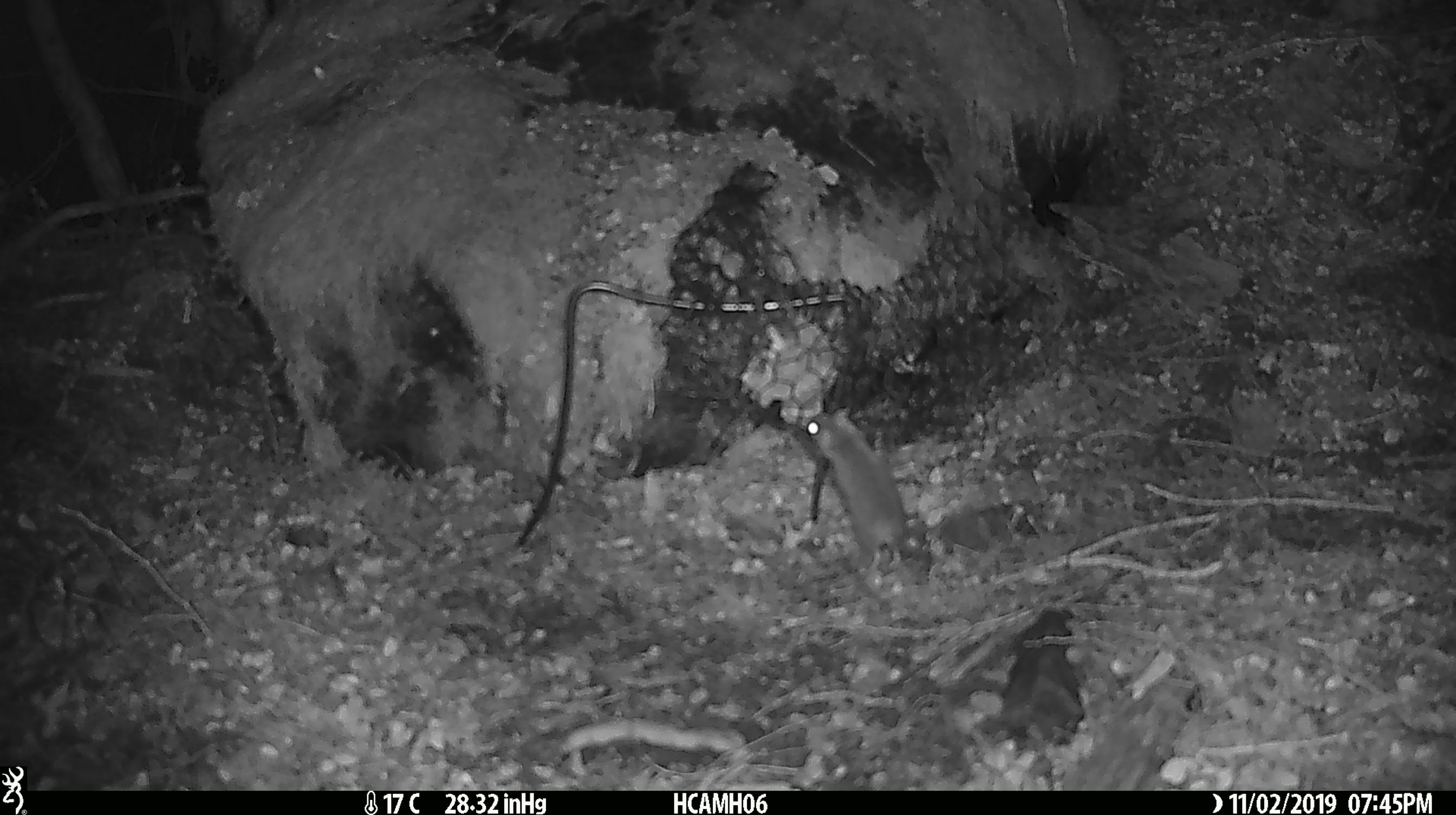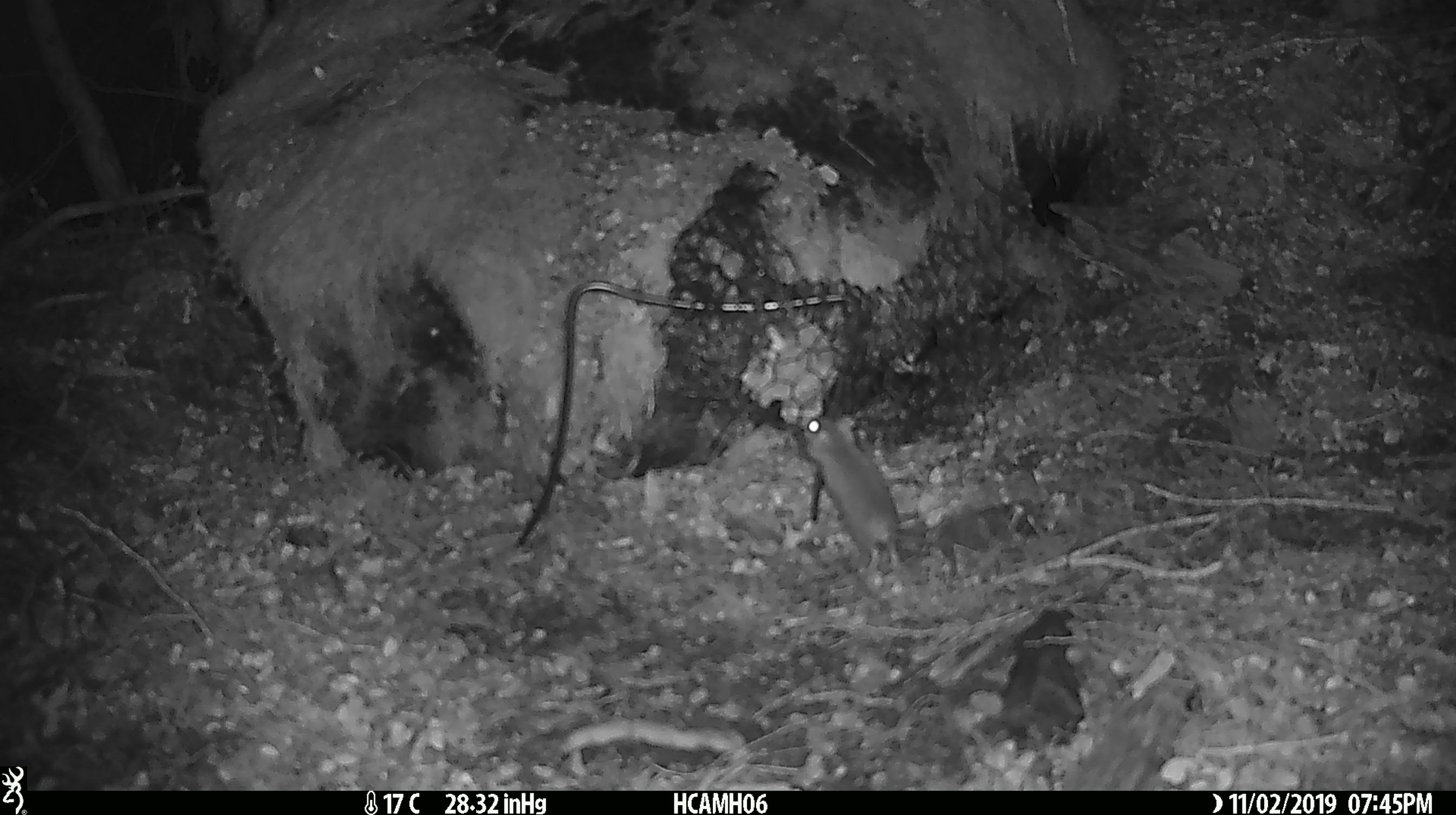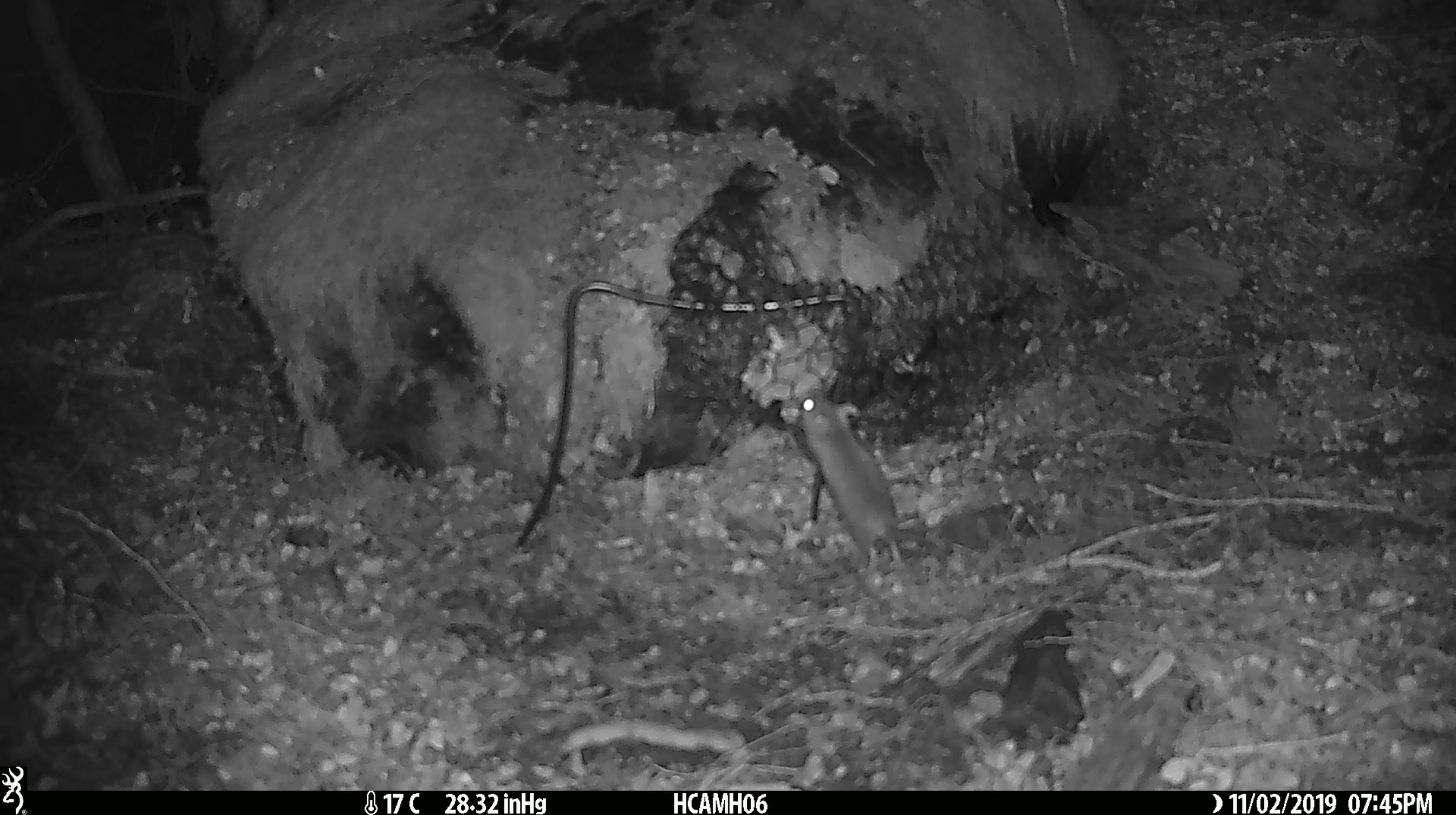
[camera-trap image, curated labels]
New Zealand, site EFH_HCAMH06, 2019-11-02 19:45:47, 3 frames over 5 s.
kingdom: Animalia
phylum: Chordata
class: Mammalia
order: Rodentia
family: Muridae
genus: Mus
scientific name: Mus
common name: mouse